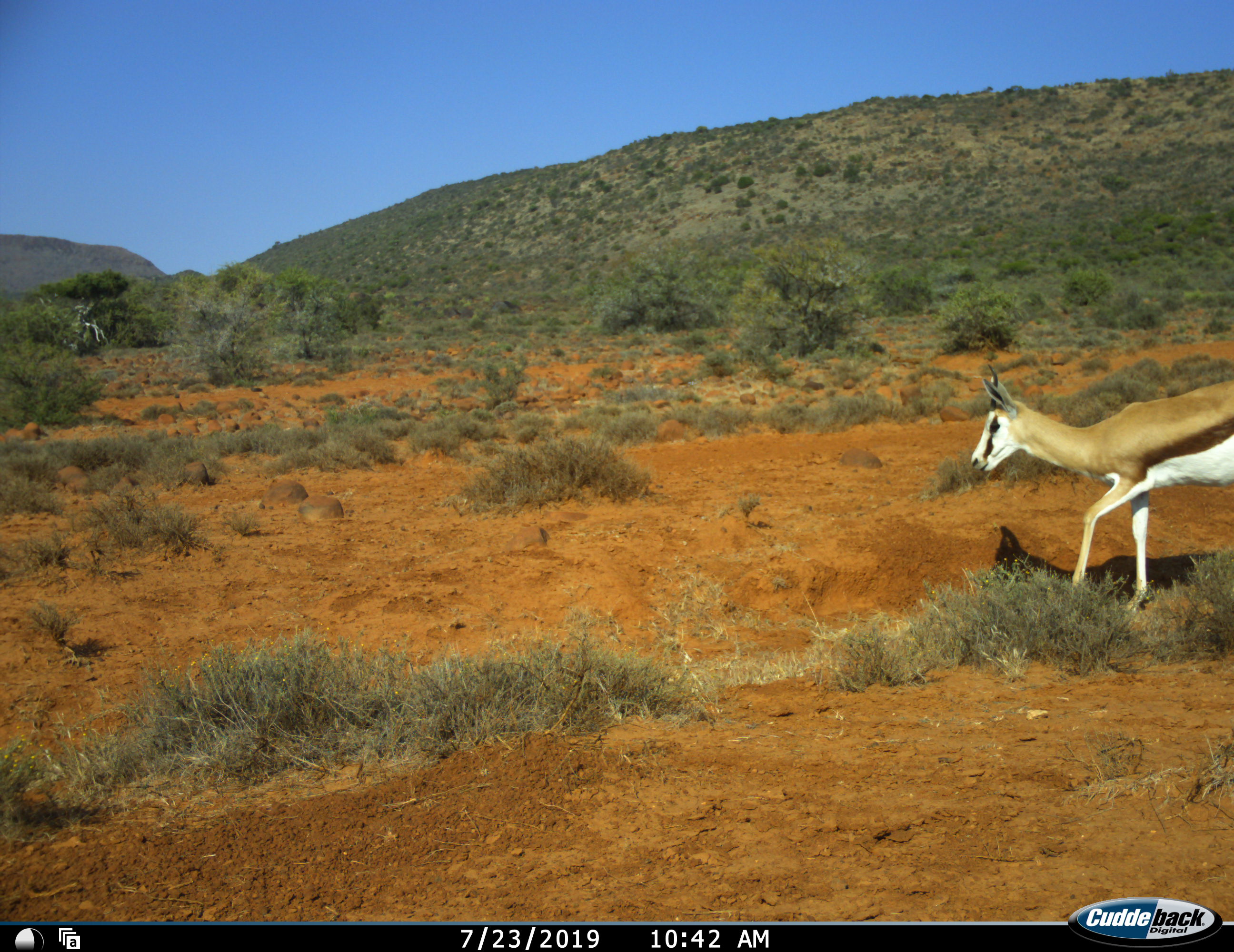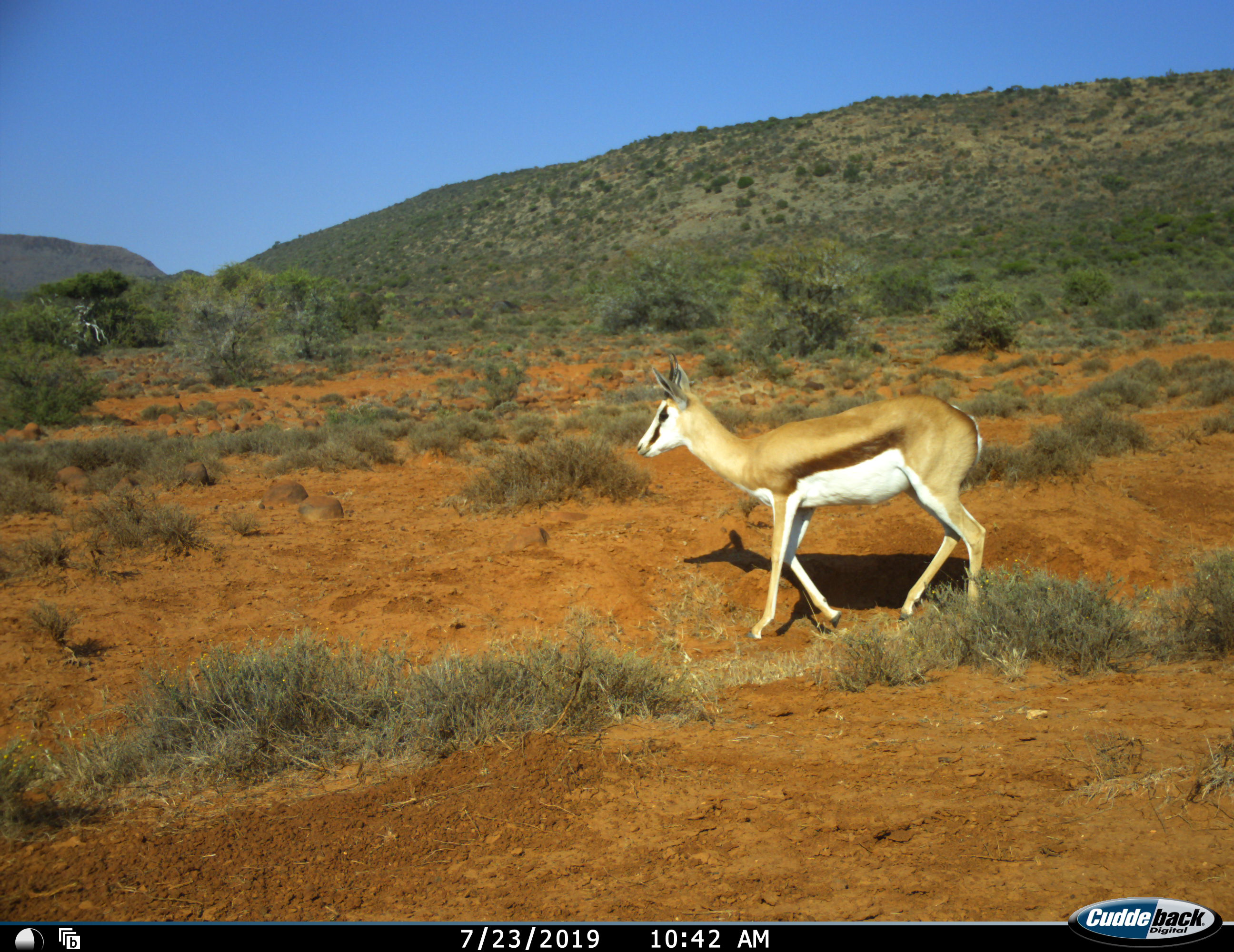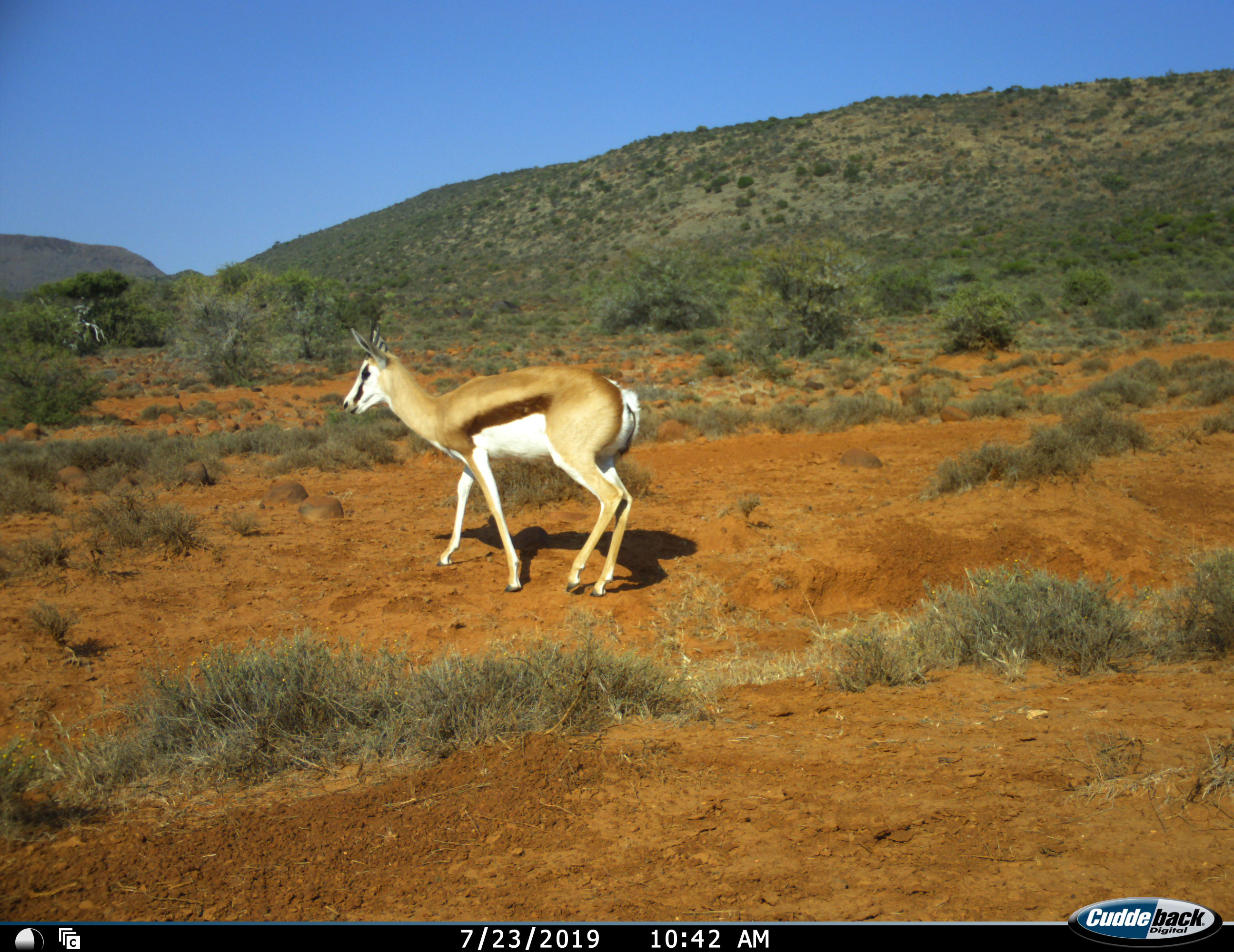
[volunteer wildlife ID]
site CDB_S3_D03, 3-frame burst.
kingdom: Animalia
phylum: Chordata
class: Mammalia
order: Artiodactyla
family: Bovidae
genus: Antidorcas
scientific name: Antidorcas marsupialis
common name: springbok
Springbok (Antidorcas marsupialis), count 1. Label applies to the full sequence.